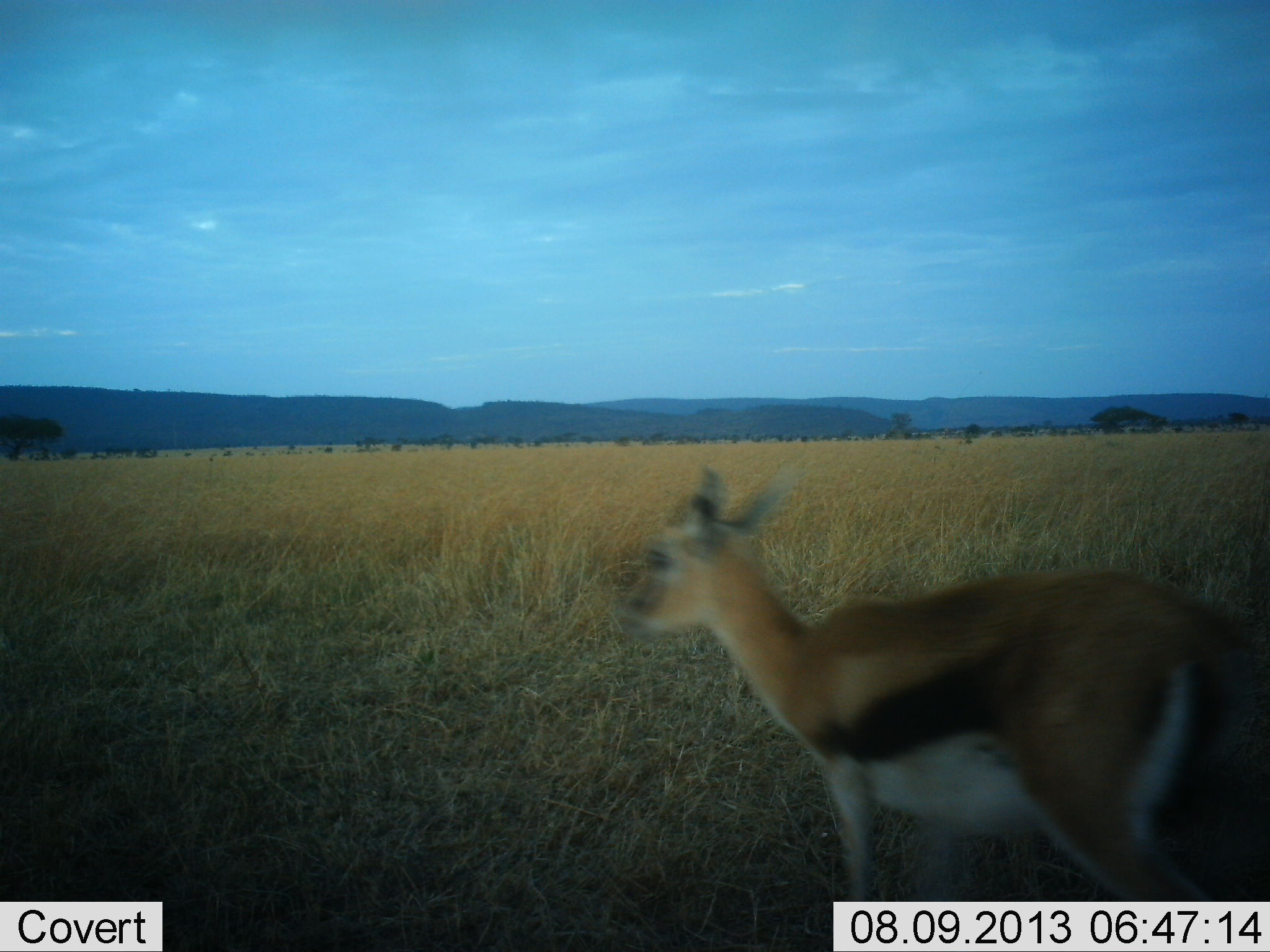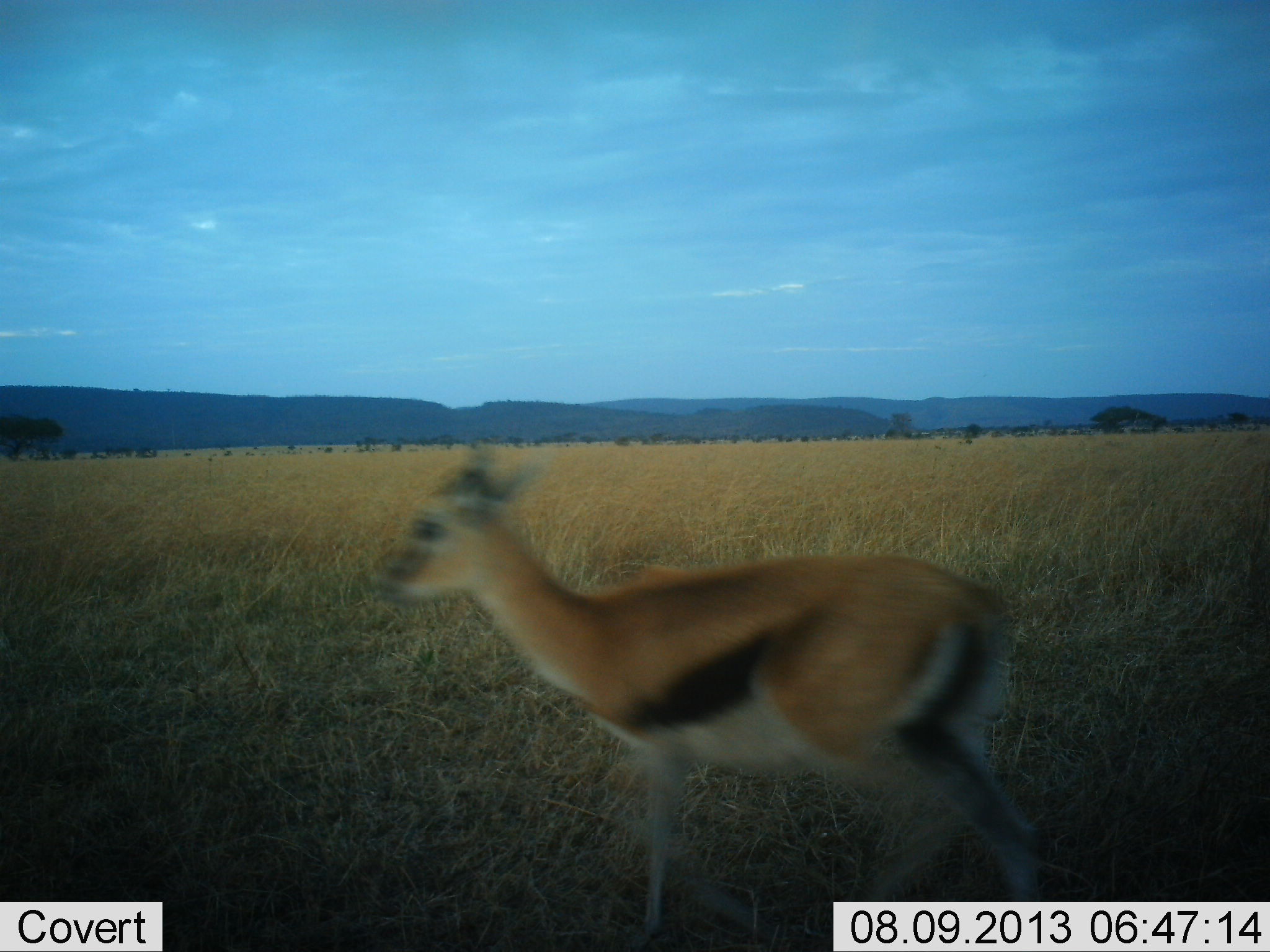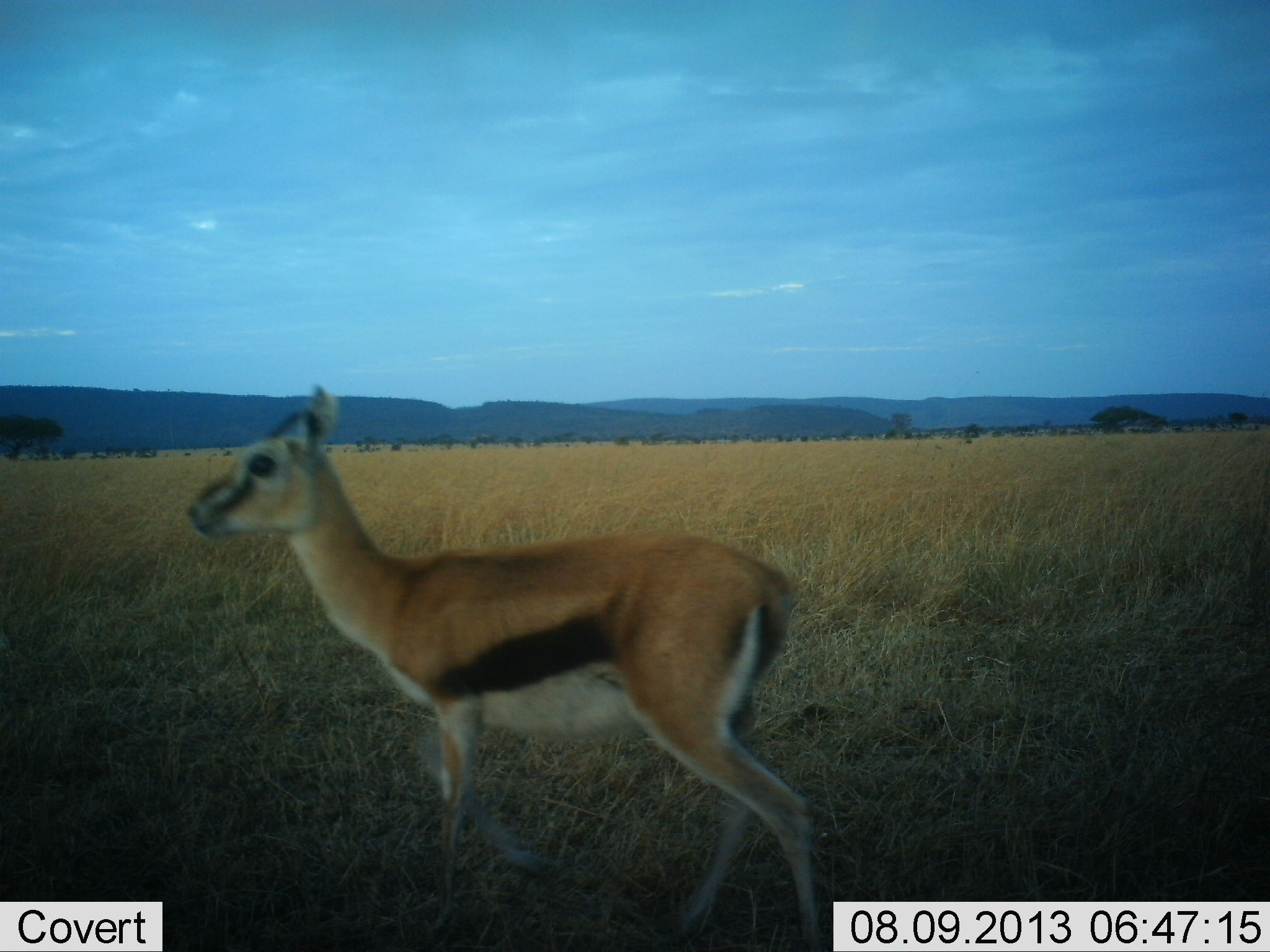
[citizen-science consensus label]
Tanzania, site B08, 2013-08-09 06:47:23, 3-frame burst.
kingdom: Animalia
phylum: Chordata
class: Mammalia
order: Artiodactyla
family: Bovidae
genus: Eudorcas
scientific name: Eudorcas thomsonii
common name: thomson's gazelle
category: gazellethomsons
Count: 1.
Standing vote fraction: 3%.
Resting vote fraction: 0%.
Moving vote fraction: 97%.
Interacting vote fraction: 0%.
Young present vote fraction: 0%.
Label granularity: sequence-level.